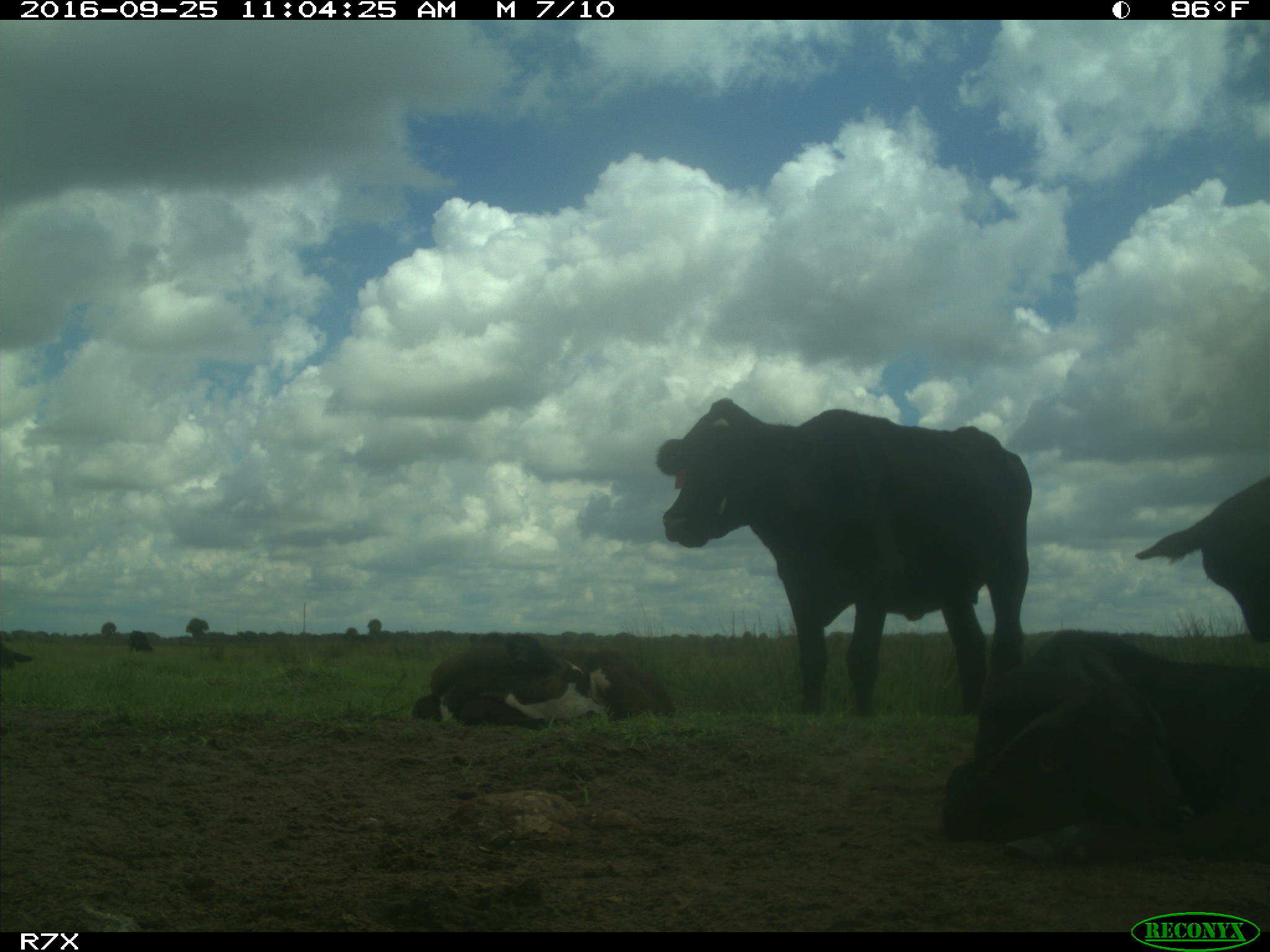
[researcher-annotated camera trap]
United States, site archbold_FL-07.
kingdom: Animalia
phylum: Chordata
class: Mammalia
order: Artiodactyla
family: Bovidae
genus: Bos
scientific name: Bos taurus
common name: domestic cow